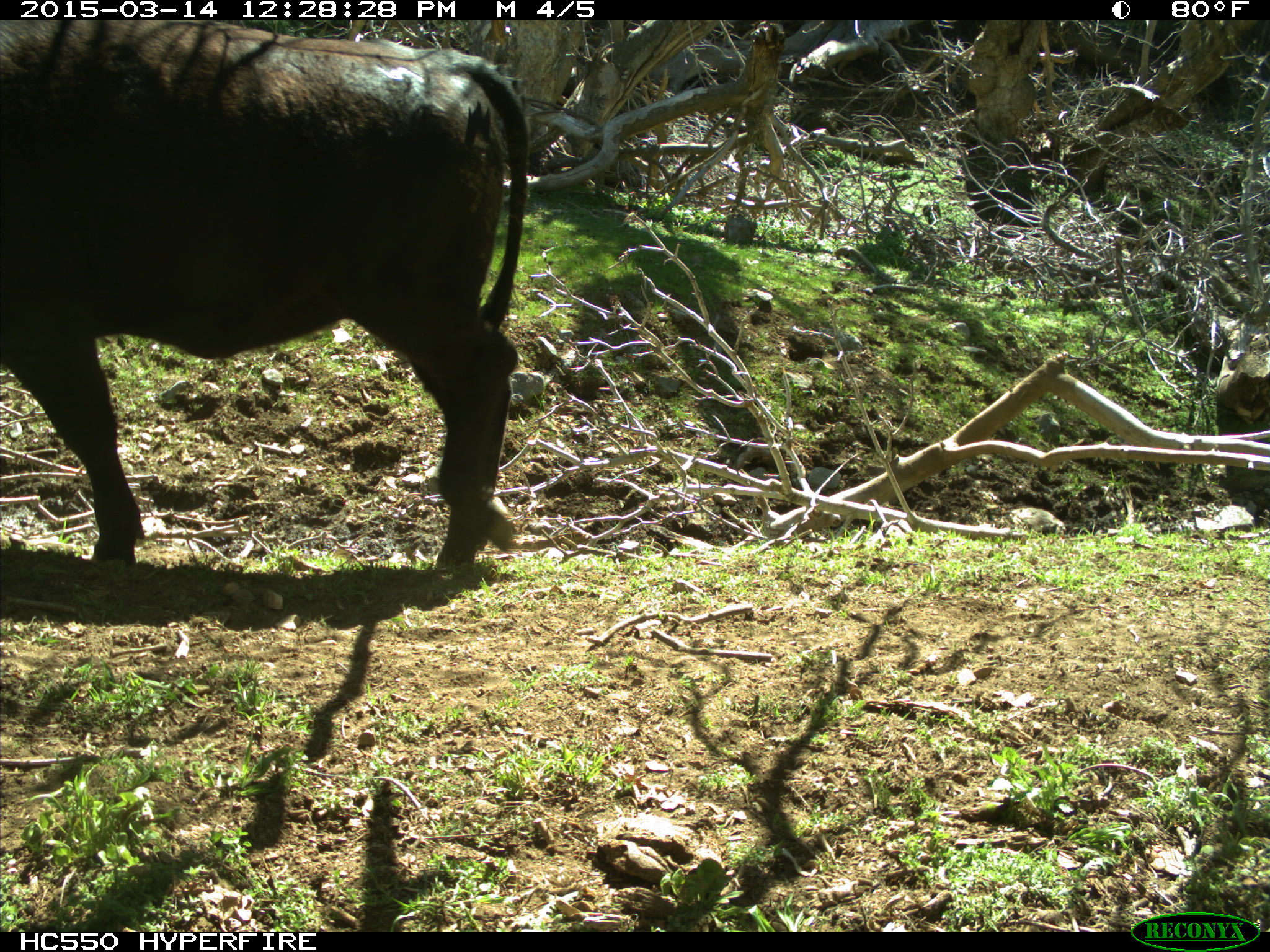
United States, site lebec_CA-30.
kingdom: Animalia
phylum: Chordata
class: Mammalia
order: Artiodactyla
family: Bovidae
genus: Bos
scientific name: Bos taurus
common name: domestic cow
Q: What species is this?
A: Bos taurus (domestic cow).